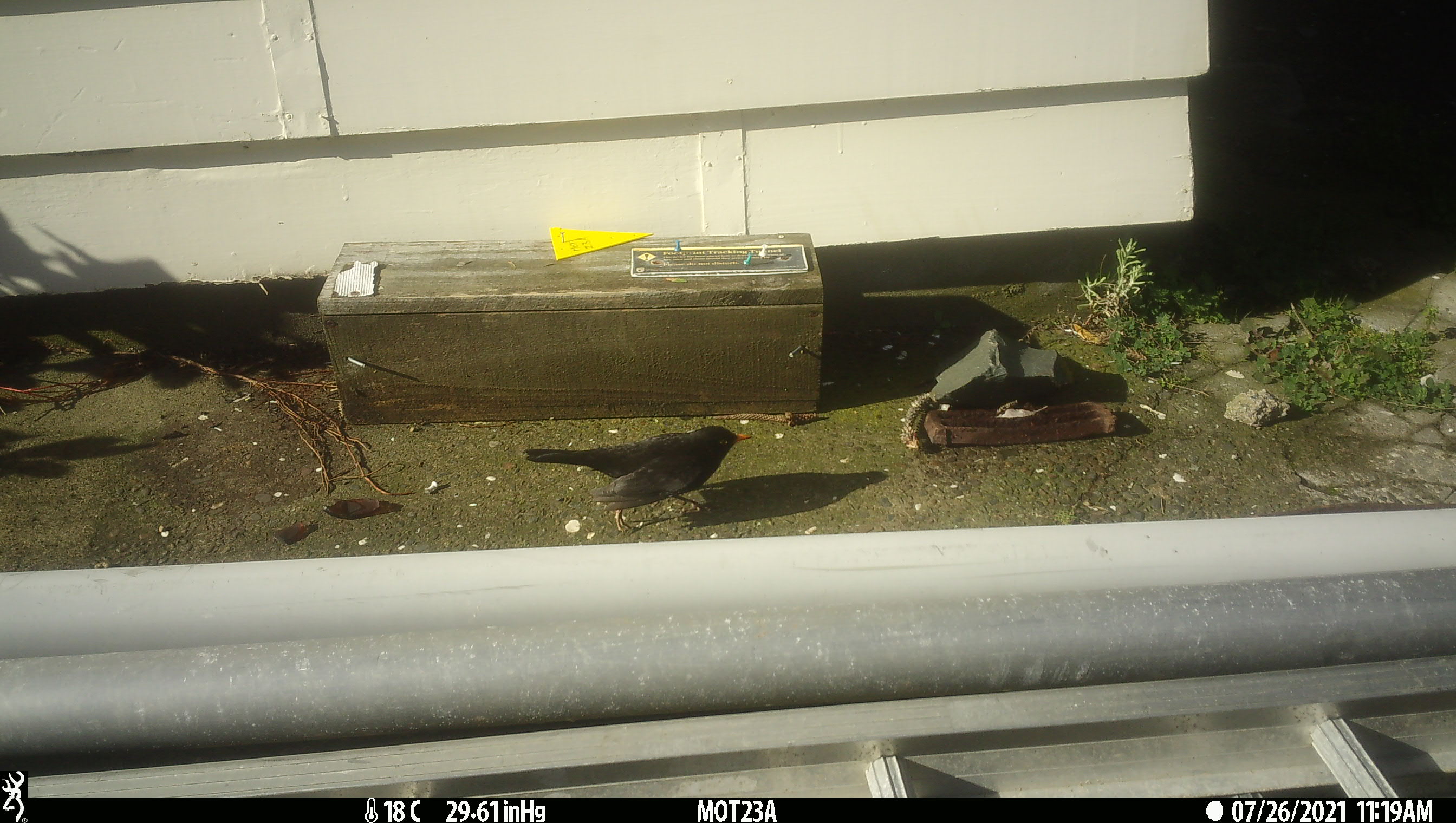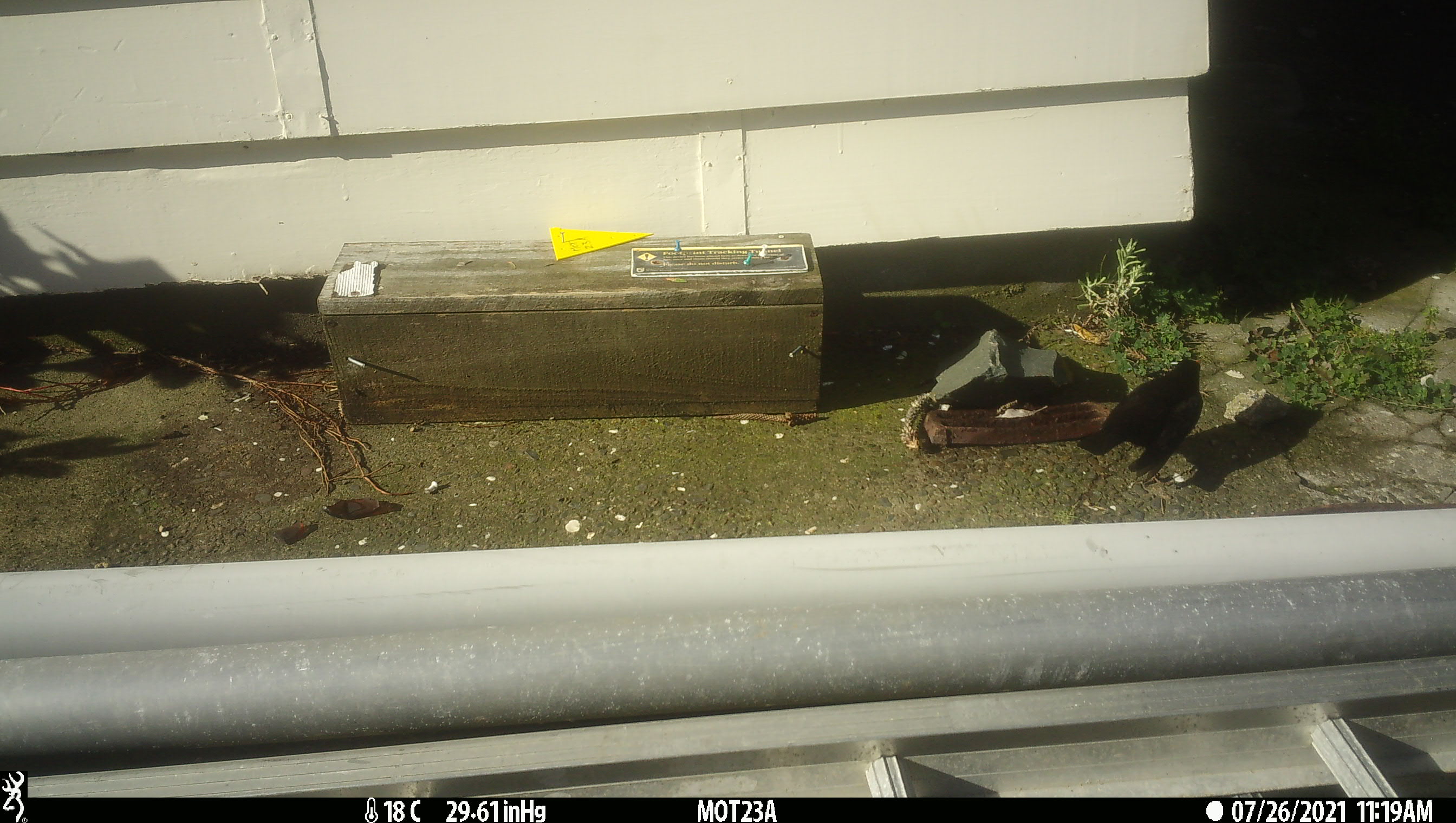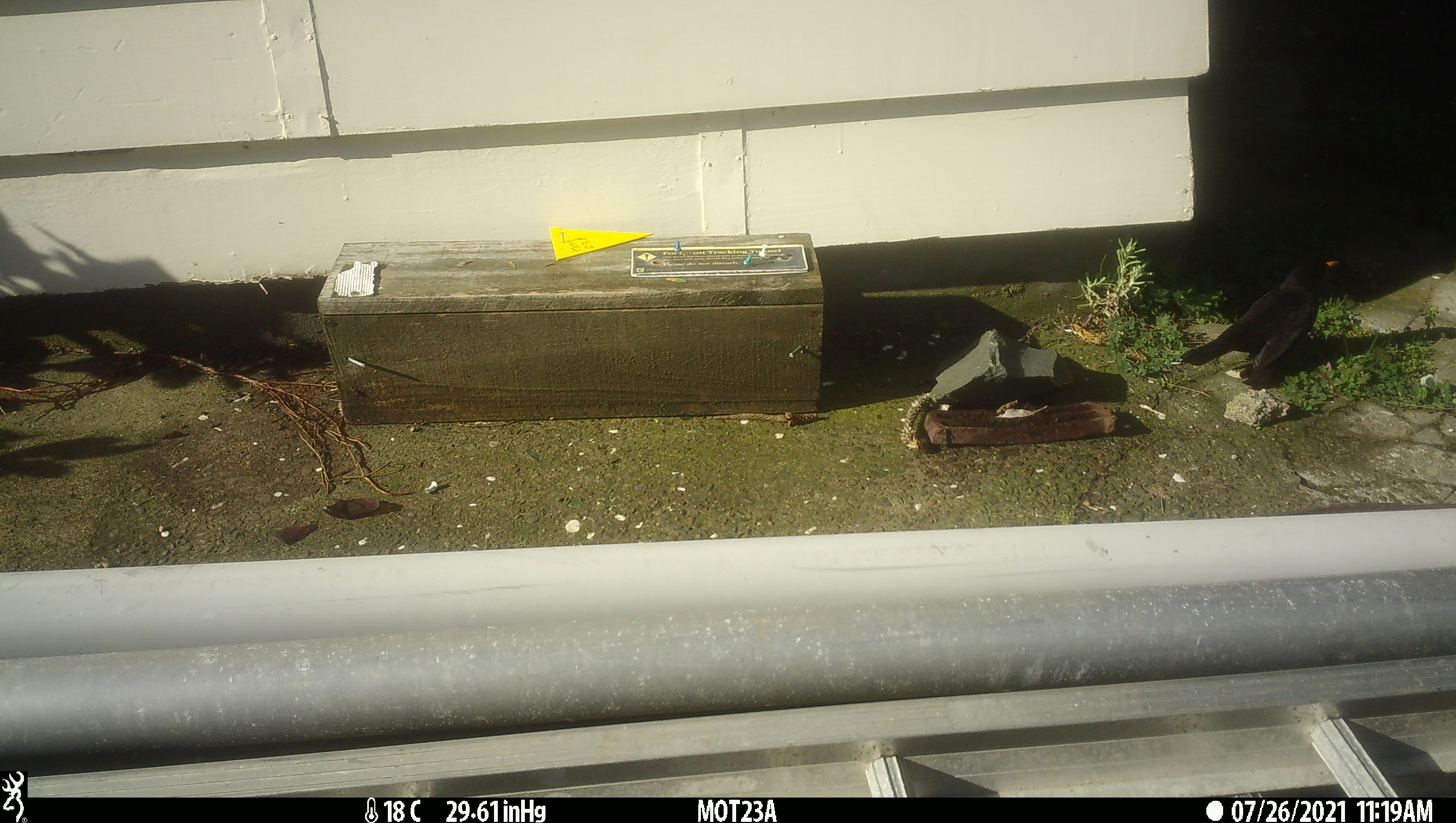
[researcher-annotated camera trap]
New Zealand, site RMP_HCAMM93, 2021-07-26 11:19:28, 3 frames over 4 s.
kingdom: Animalia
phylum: Chordata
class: Aves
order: Passeriformes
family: Turdidae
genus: Turdus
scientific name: Turdus merula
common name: eurasian blackbird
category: blackbird